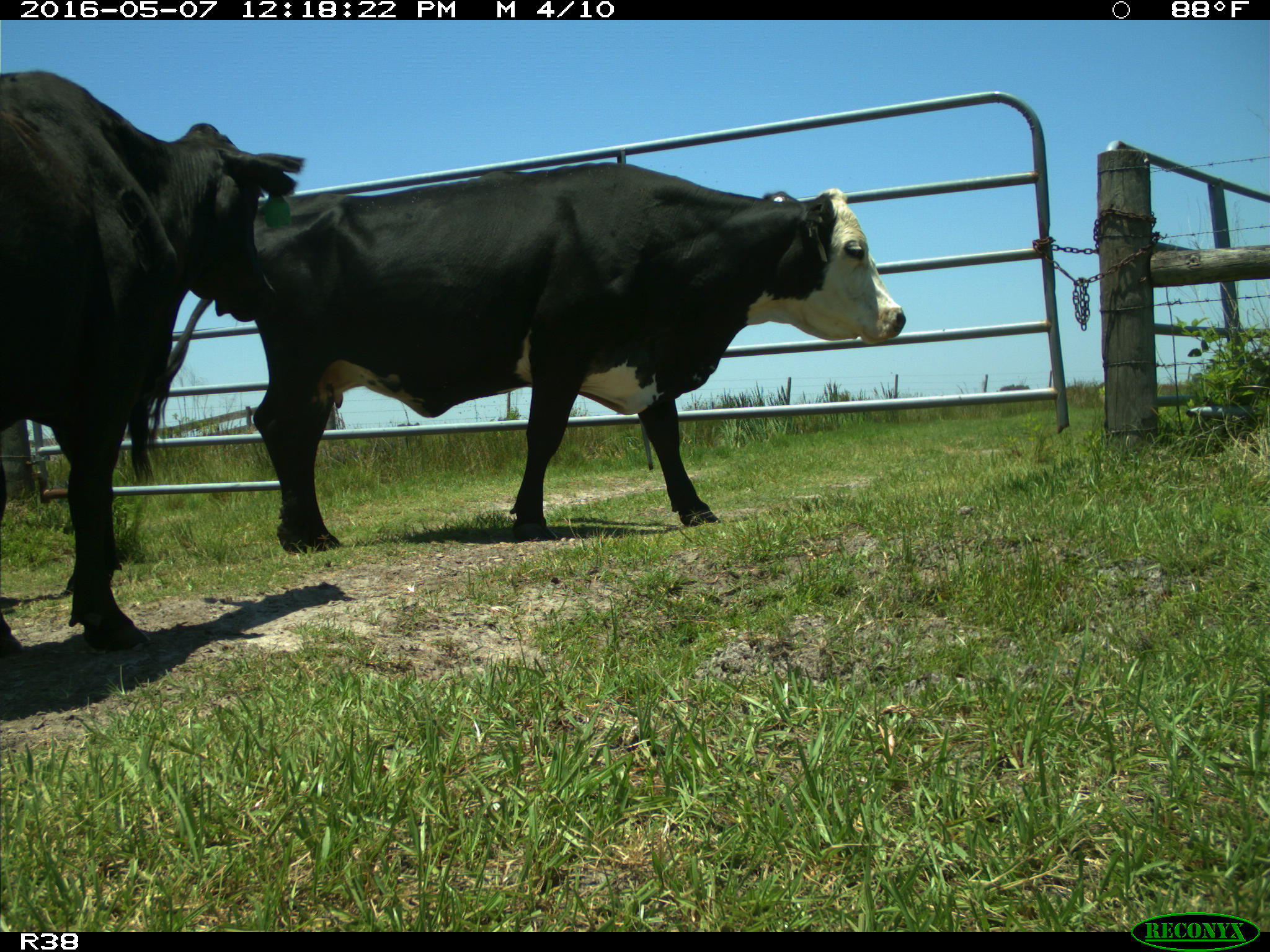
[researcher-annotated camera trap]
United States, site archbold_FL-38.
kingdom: Animalia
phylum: Chordata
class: Mammalia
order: Artiodactyla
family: Bovidae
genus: Bos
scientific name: Bos taurus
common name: domestic cow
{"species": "Bos taurus (domestic cow)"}